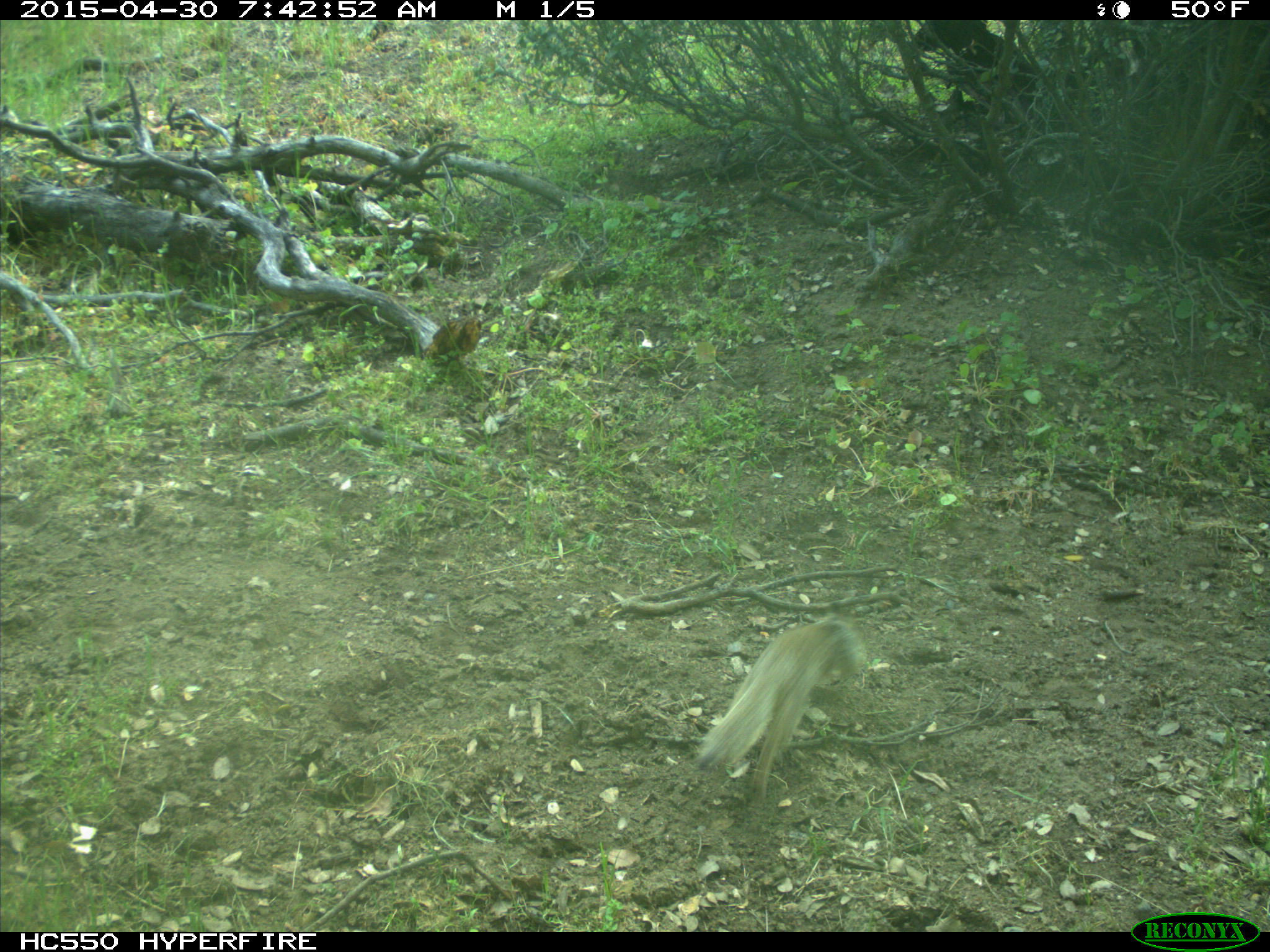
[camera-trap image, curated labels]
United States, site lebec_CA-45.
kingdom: Animalia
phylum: Chordata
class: Mammalia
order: Rodentia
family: Sciuridae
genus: Otospermophilus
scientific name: Otospermophilus beecheyi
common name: california ground squirrel